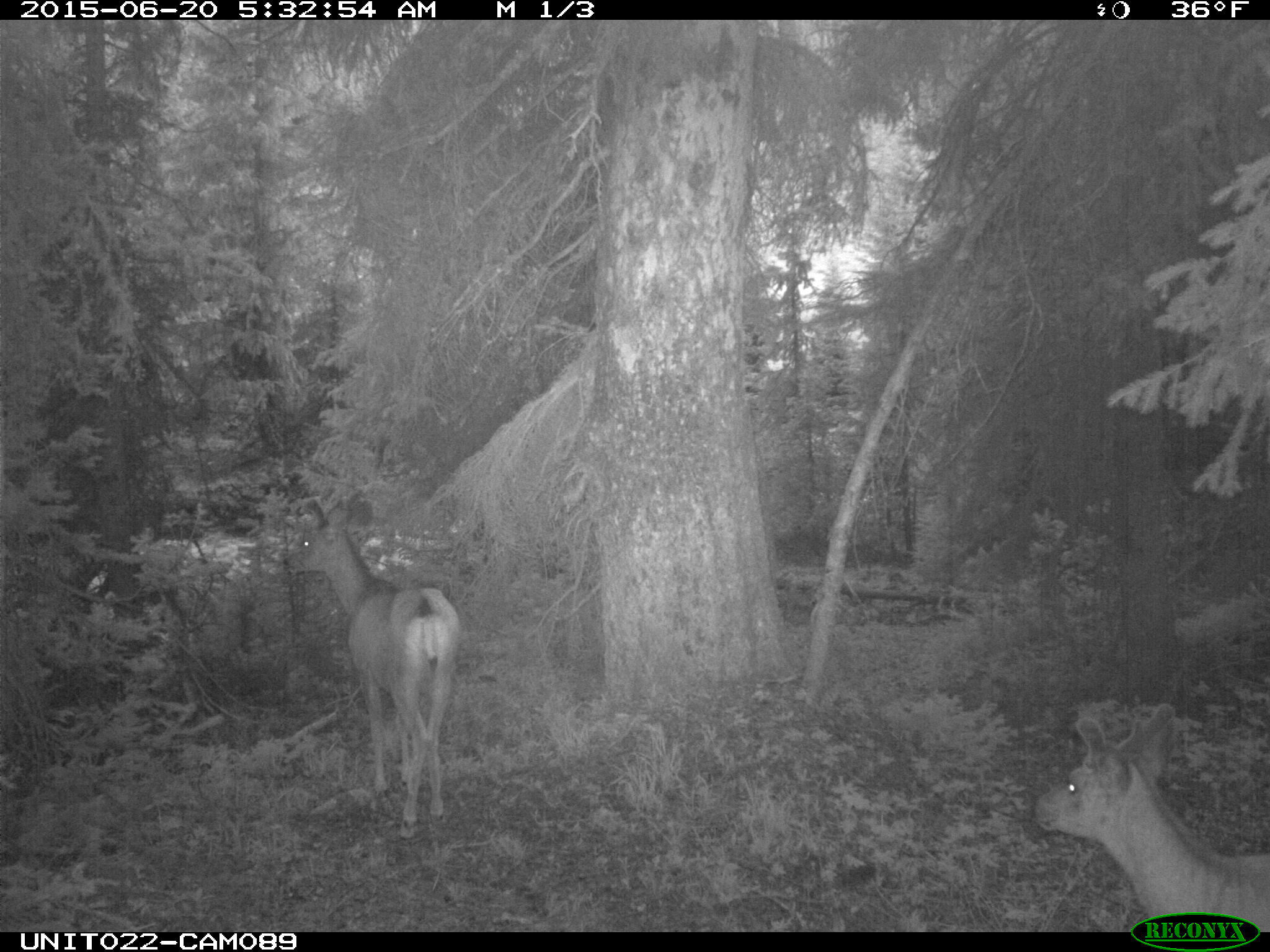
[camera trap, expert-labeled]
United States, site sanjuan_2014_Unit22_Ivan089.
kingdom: Animalia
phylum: Chordata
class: Mammalia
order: Artiodactyla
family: Cervidae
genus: Odocoileus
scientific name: Odocoileus hemionus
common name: mule deer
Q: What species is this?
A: Odocoileus hemionus (mule deer).